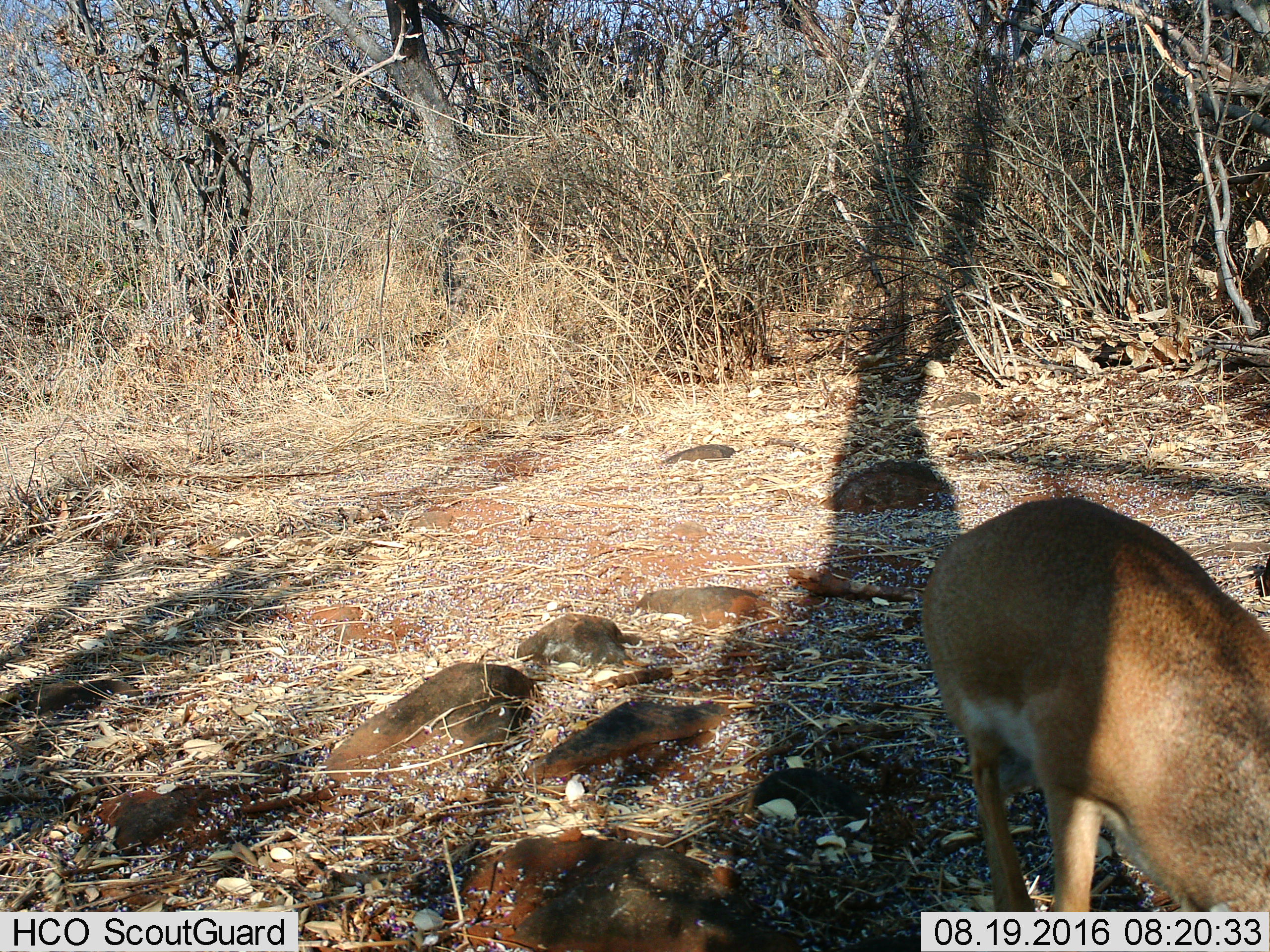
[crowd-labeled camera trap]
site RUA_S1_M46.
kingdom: Animalia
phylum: Chordata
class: Mammalia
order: Artiodactyla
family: Bovidae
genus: Madoqua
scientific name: Madoqua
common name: dik-dik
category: dikdik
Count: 1.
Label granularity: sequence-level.